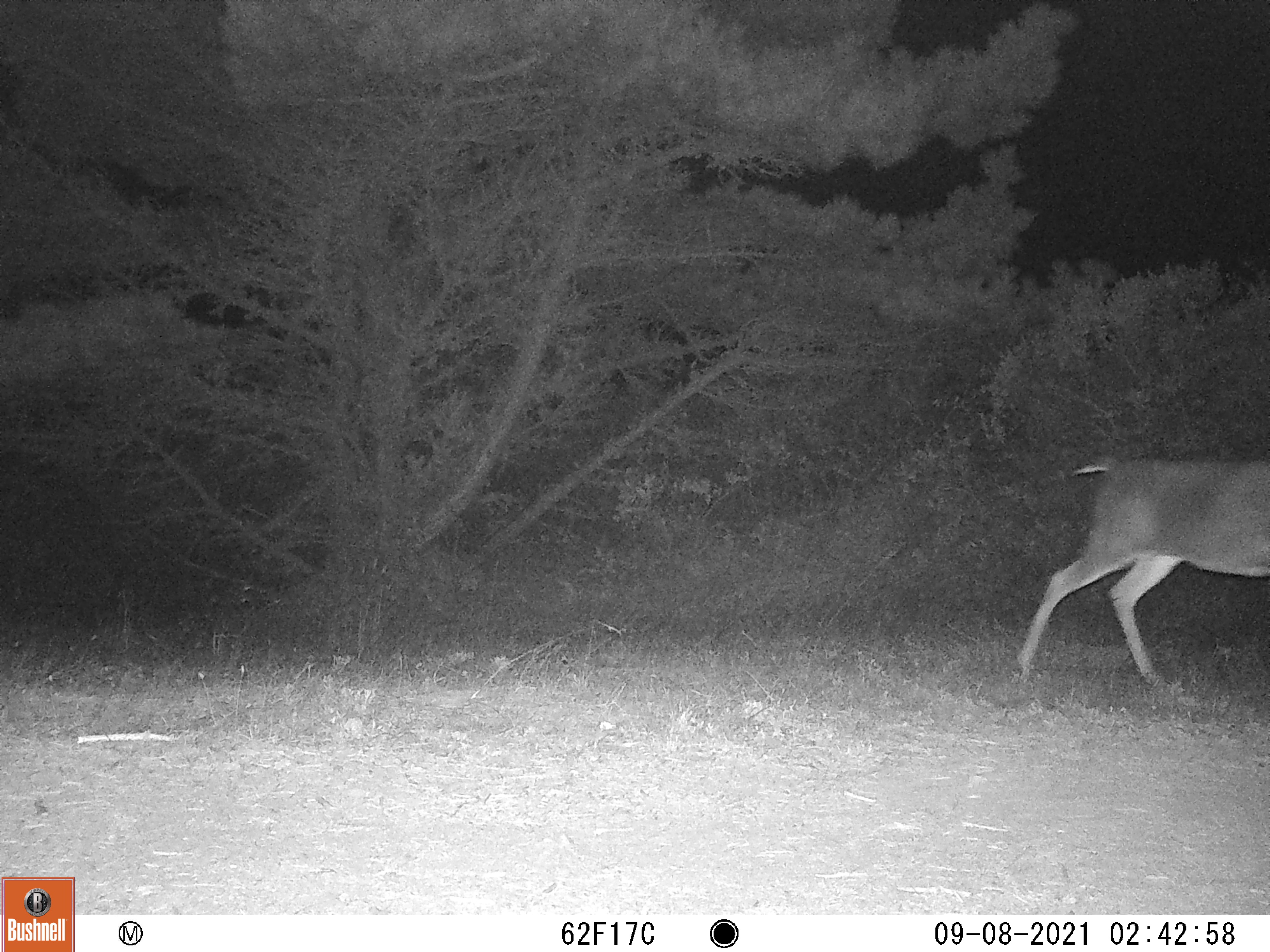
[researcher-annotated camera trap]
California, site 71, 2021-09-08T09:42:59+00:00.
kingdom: Animalia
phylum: Chordata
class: Mammalia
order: Artiodactyla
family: Cervidae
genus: Odocoileus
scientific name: Odocoileus hemionus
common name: mule deer